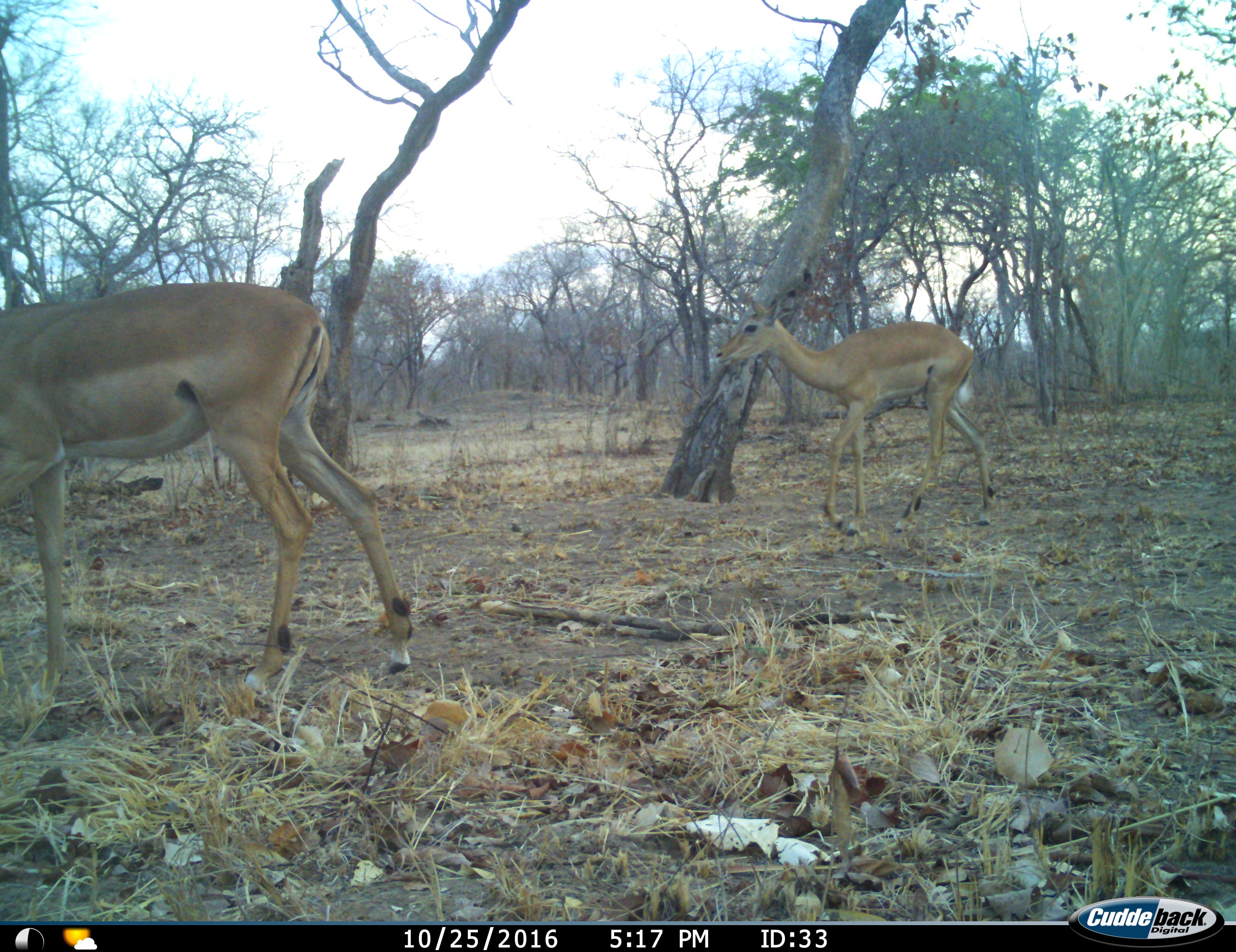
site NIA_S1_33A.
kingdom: Animalia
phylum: Chordata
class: Mammalia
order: Artiodactyla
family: Bovidae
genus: Aepyceros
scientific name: Aepyceros melampus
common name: impala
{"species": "impala (Aepyceros melampus)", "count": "2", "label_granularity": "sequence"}